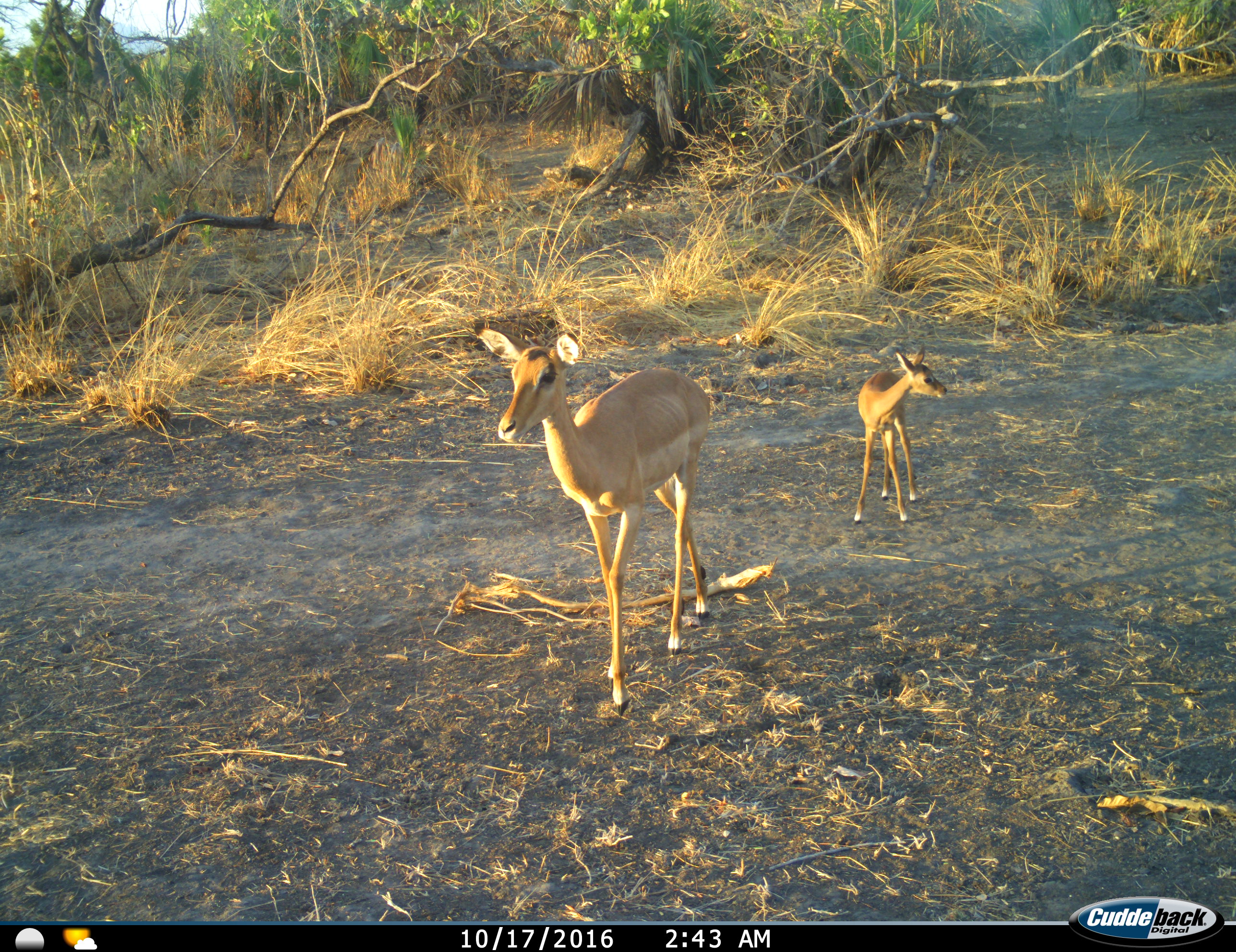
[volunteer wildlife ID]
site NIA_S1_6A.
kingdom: Animalia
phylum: Chordata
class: Mammalia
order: Artiodactyla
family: Bovidae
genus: Aepyceros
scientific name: Aepyceros melampus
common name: impala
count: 2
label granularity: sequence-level